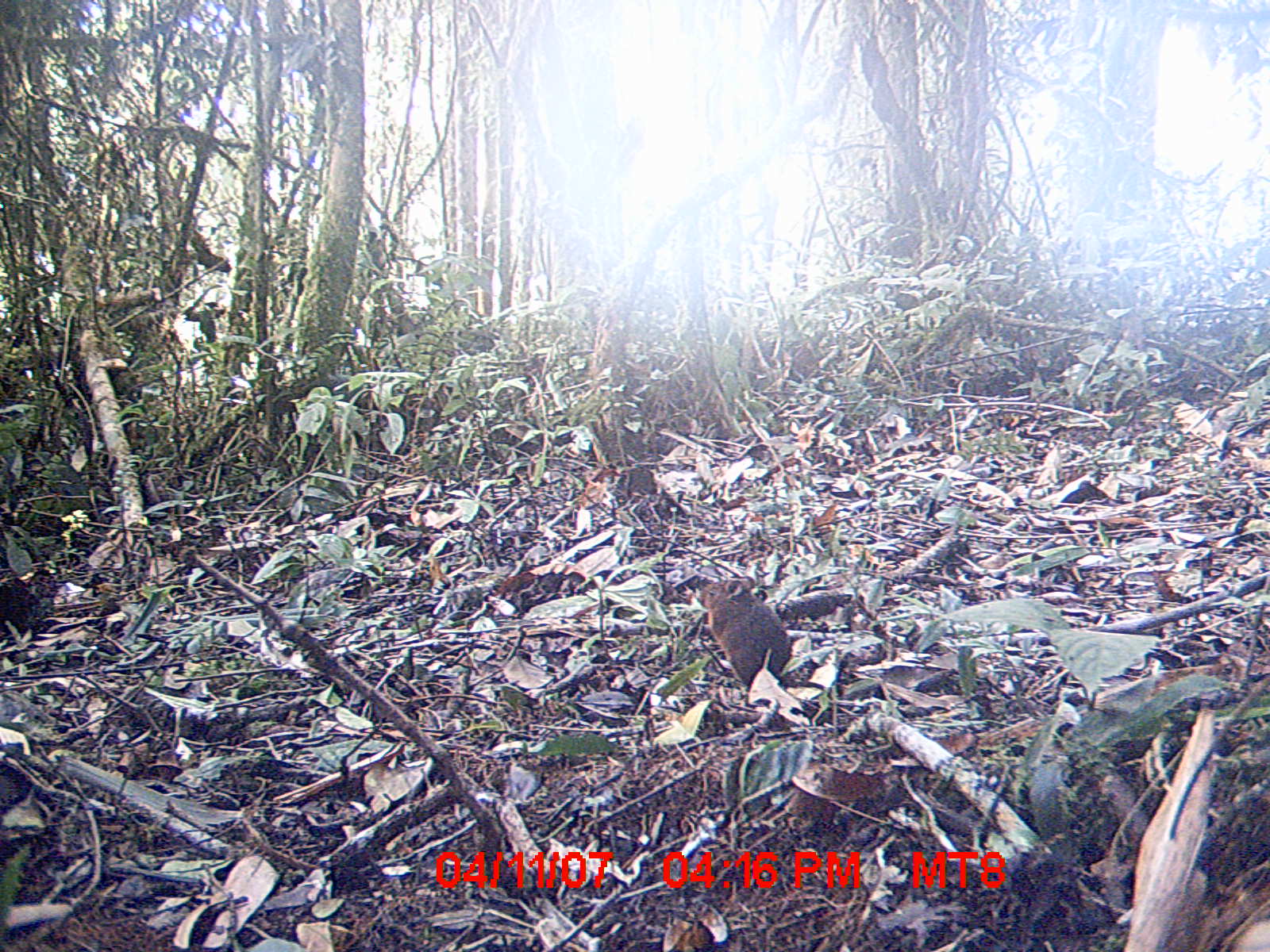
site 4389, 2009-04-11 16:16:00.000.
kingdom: Animalia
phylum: Chordata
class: Mammalia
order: Rodentia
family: Muridae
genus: Rattus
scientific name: Rattus rattus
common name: black rat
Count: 1.